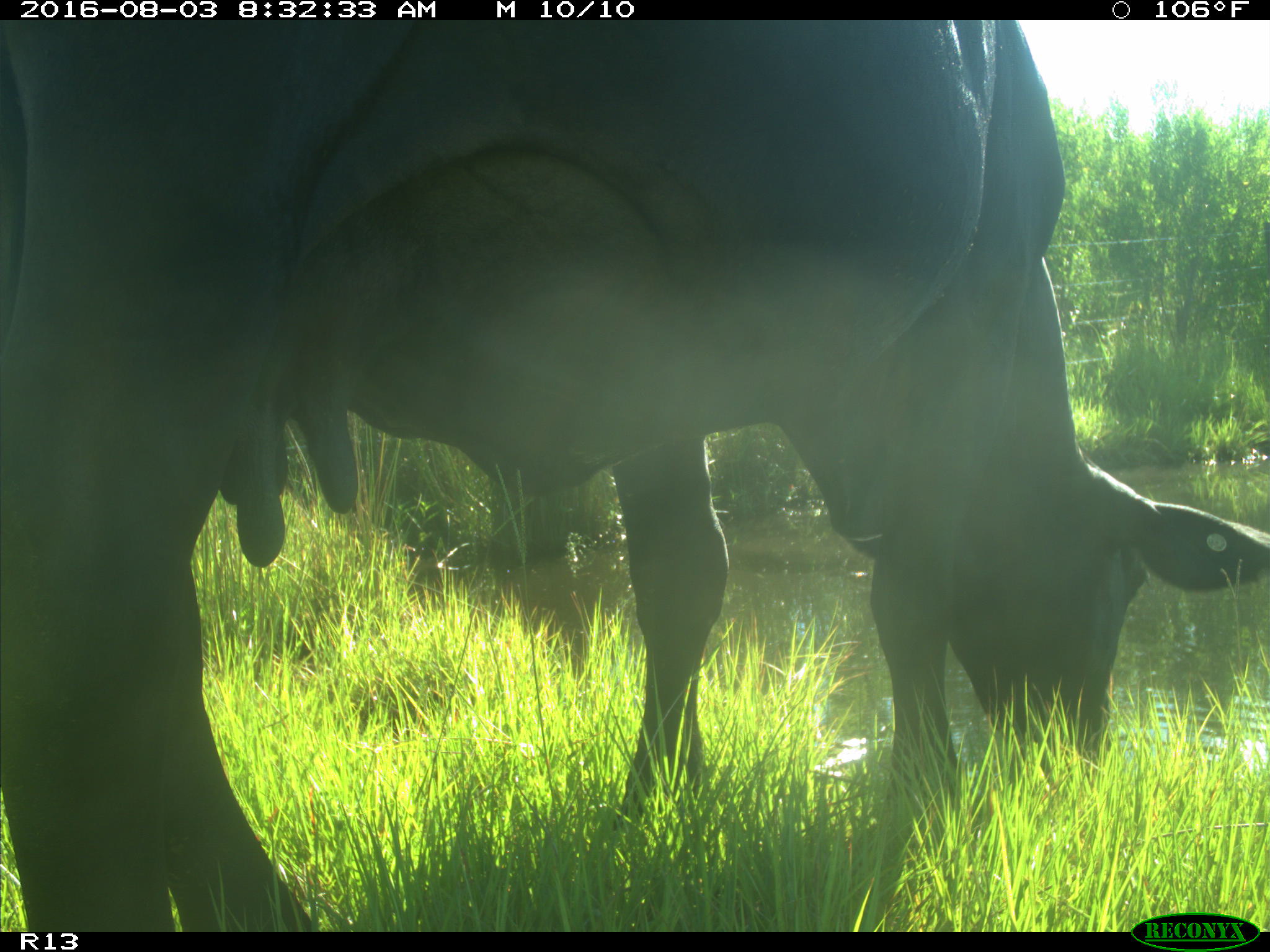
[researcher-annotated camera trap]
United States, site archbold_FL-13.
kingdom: Animalia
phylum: Chordata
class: Mammalia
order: Artiodactyla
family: Bovidae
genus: Bos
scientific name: Bos taurus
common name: domestic cow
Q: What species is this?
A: Bos taurus (domestic cow).